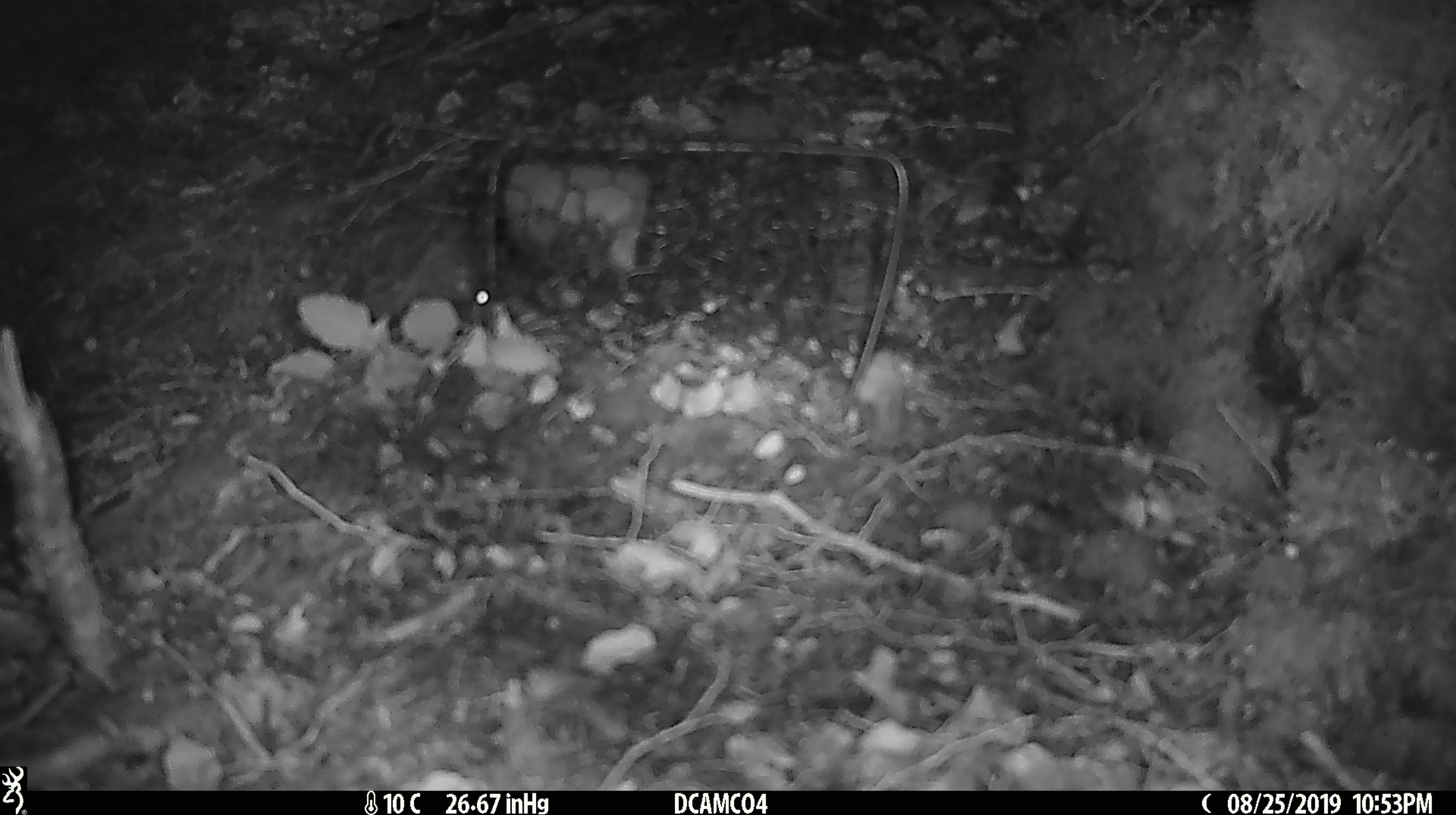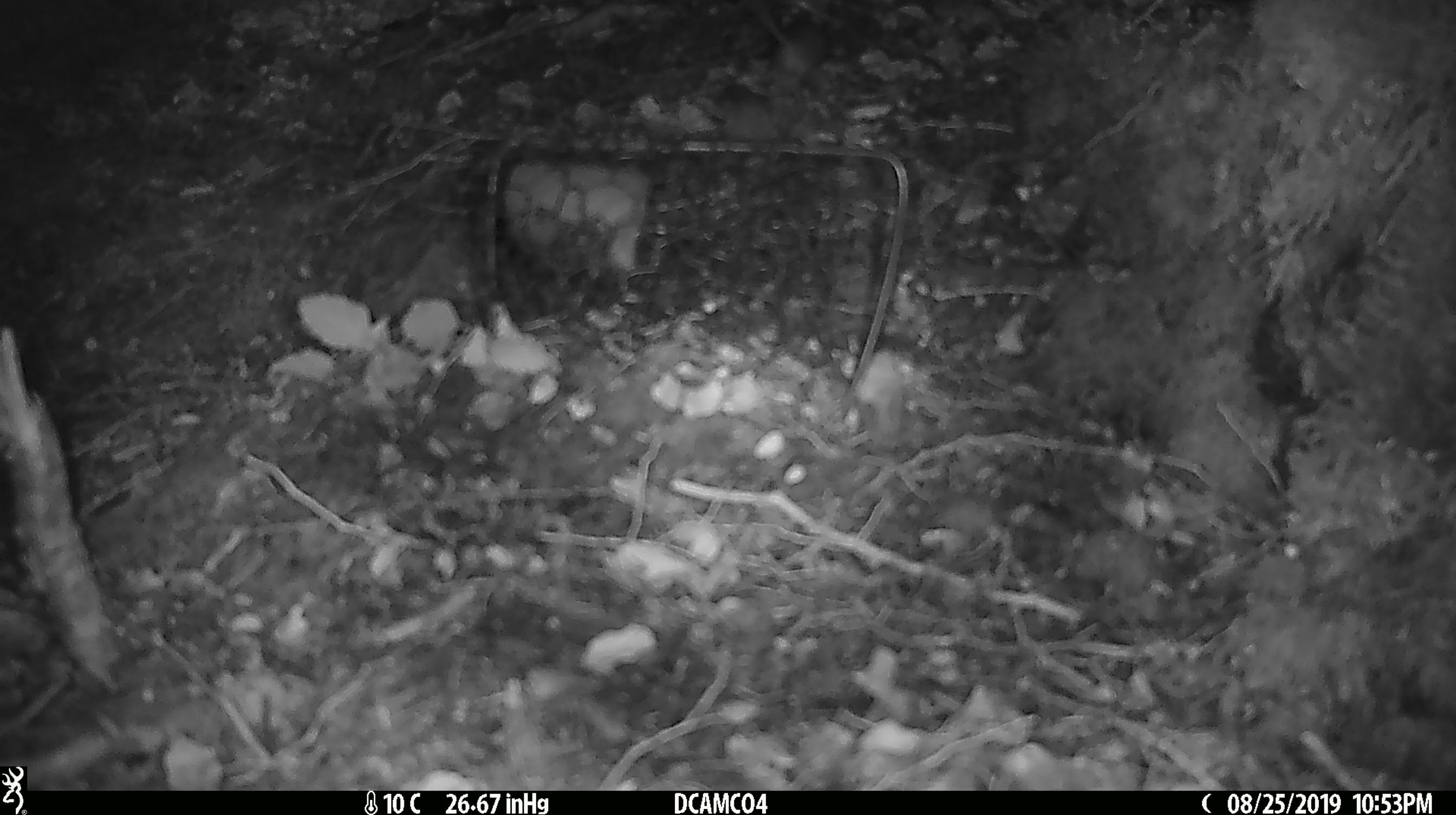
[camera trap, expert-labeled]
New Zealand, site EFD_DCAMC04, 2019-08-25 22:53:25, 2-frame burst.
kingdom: Animalia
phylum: Chordata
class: Mammalia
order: Rodentia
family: Muridae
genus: Mus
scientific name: Mus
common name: mouse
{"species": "mouse (Mus)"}